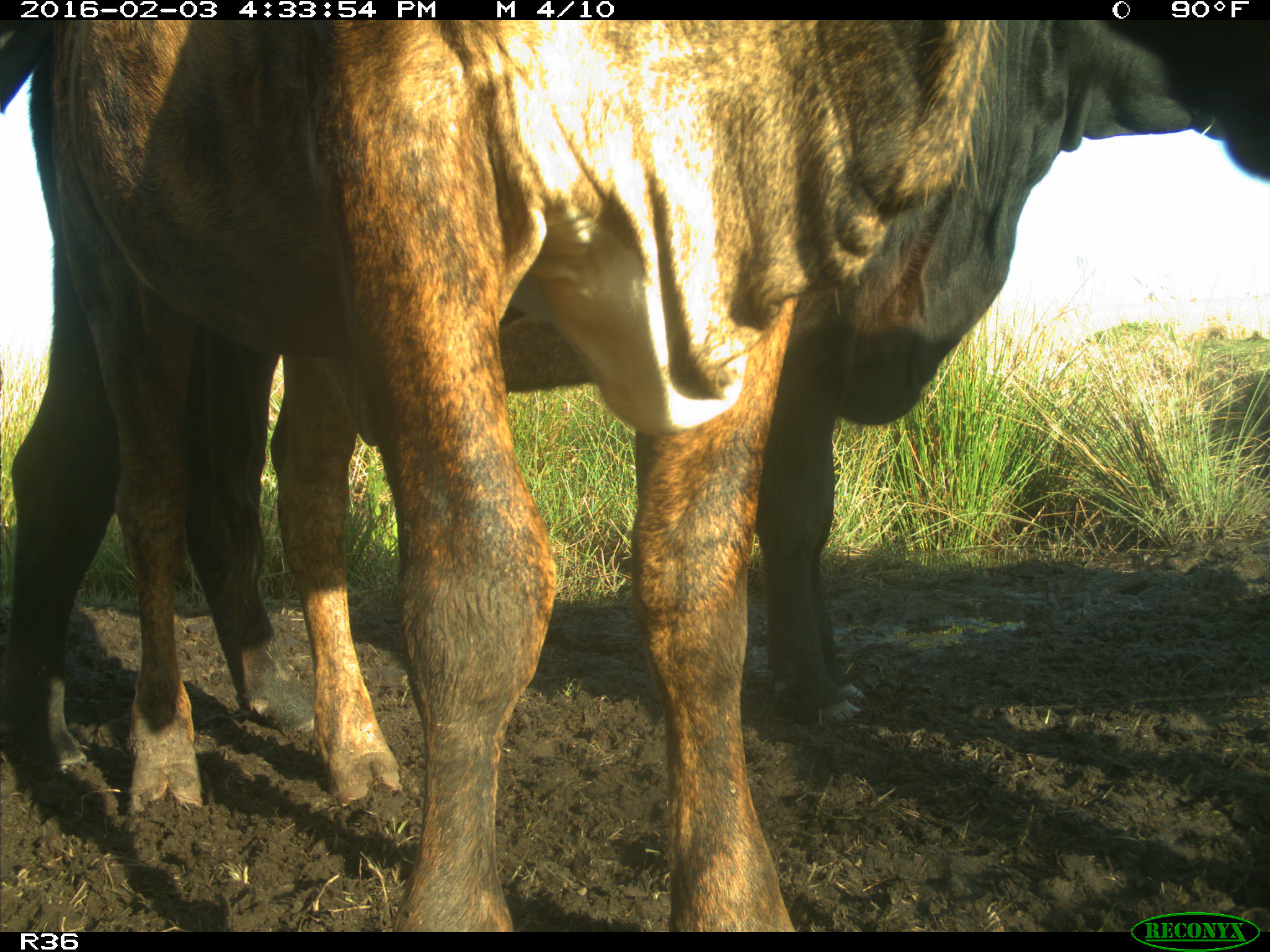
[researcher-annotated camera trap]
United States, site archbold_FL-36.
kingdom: Animalia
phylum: Chordata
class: Mammalia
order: Artiodactyla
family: Bovidae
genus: Bos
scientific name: Bos taurus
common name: domestic cow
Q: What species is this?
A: Bos taurus (domestic cow).